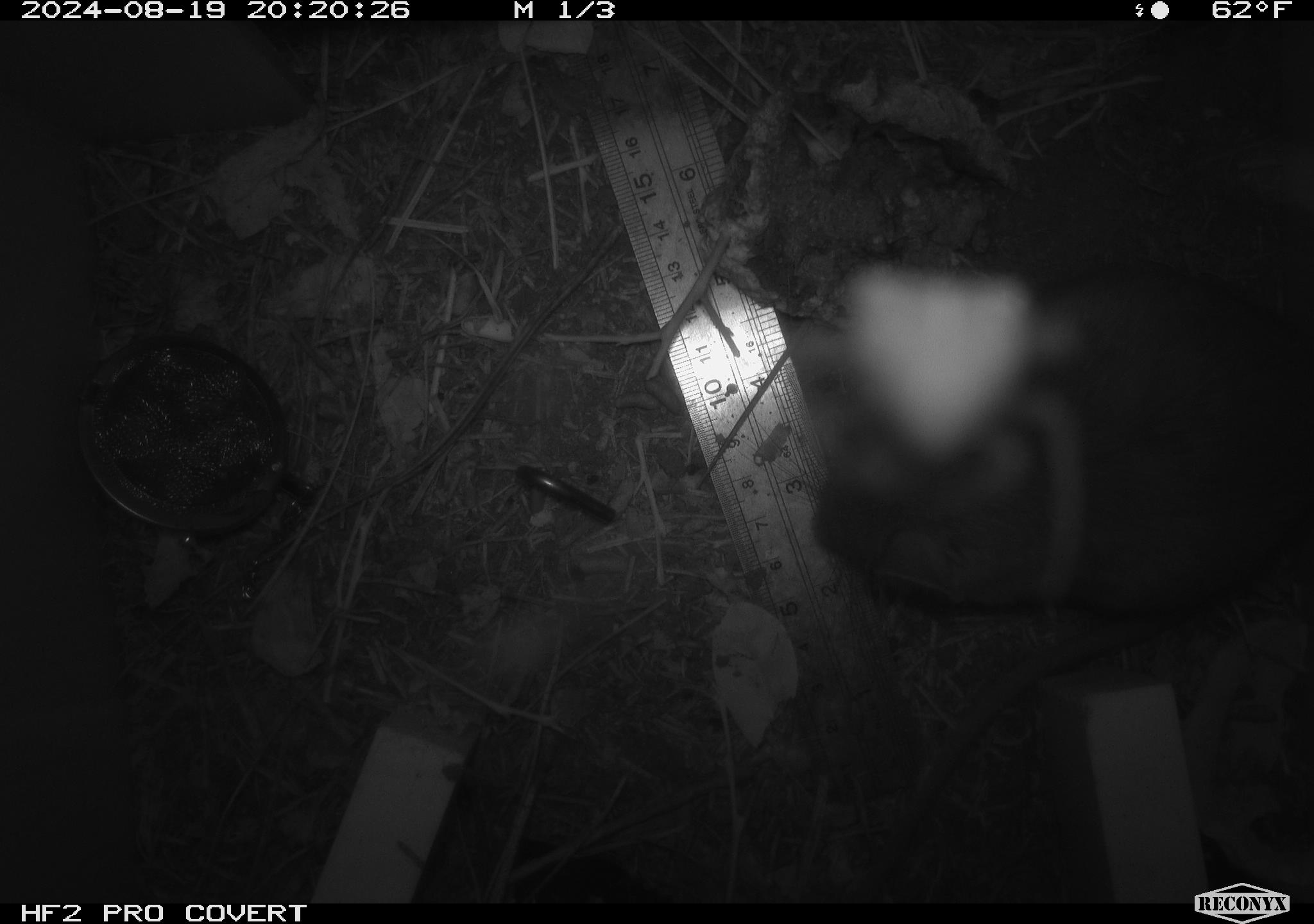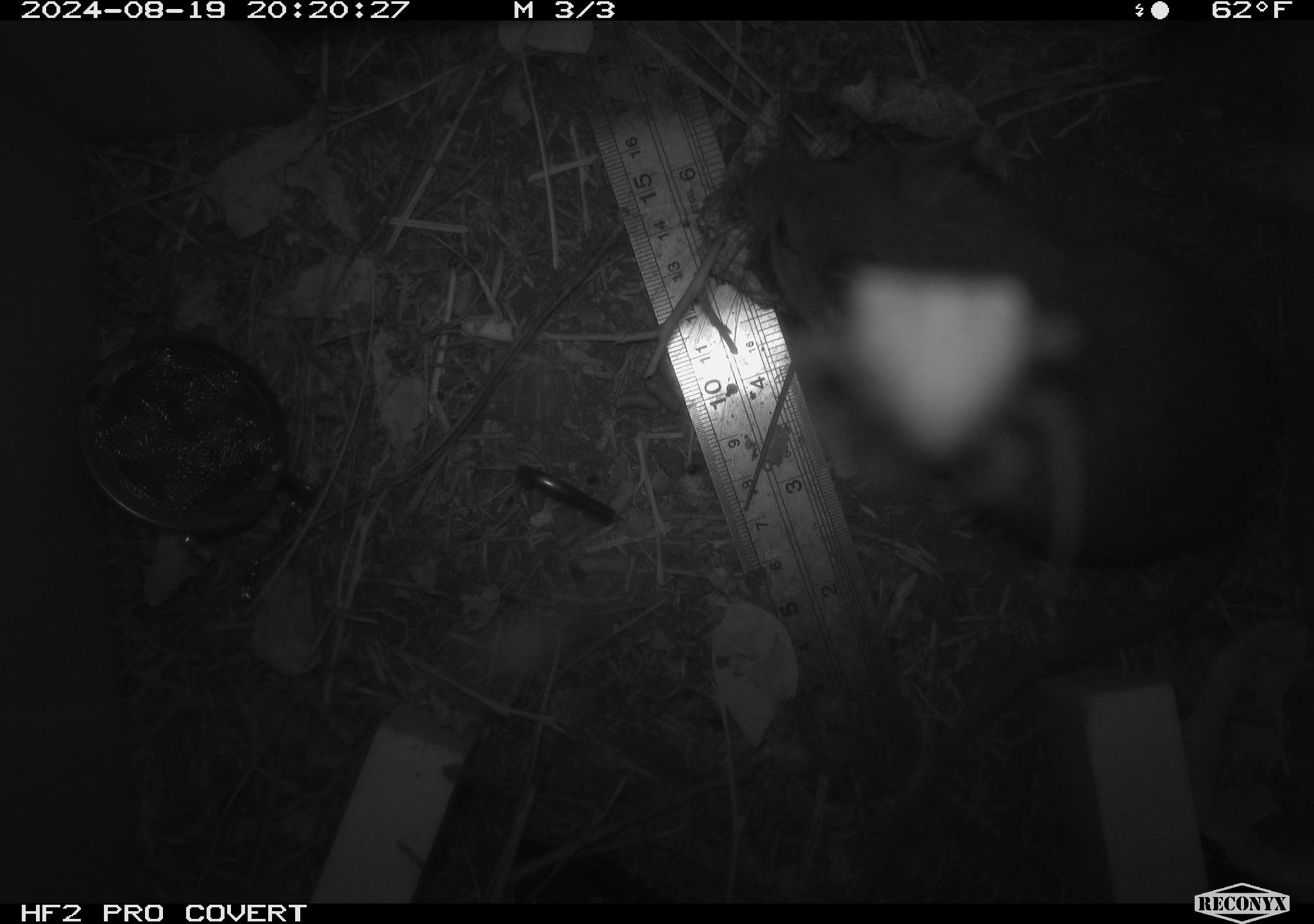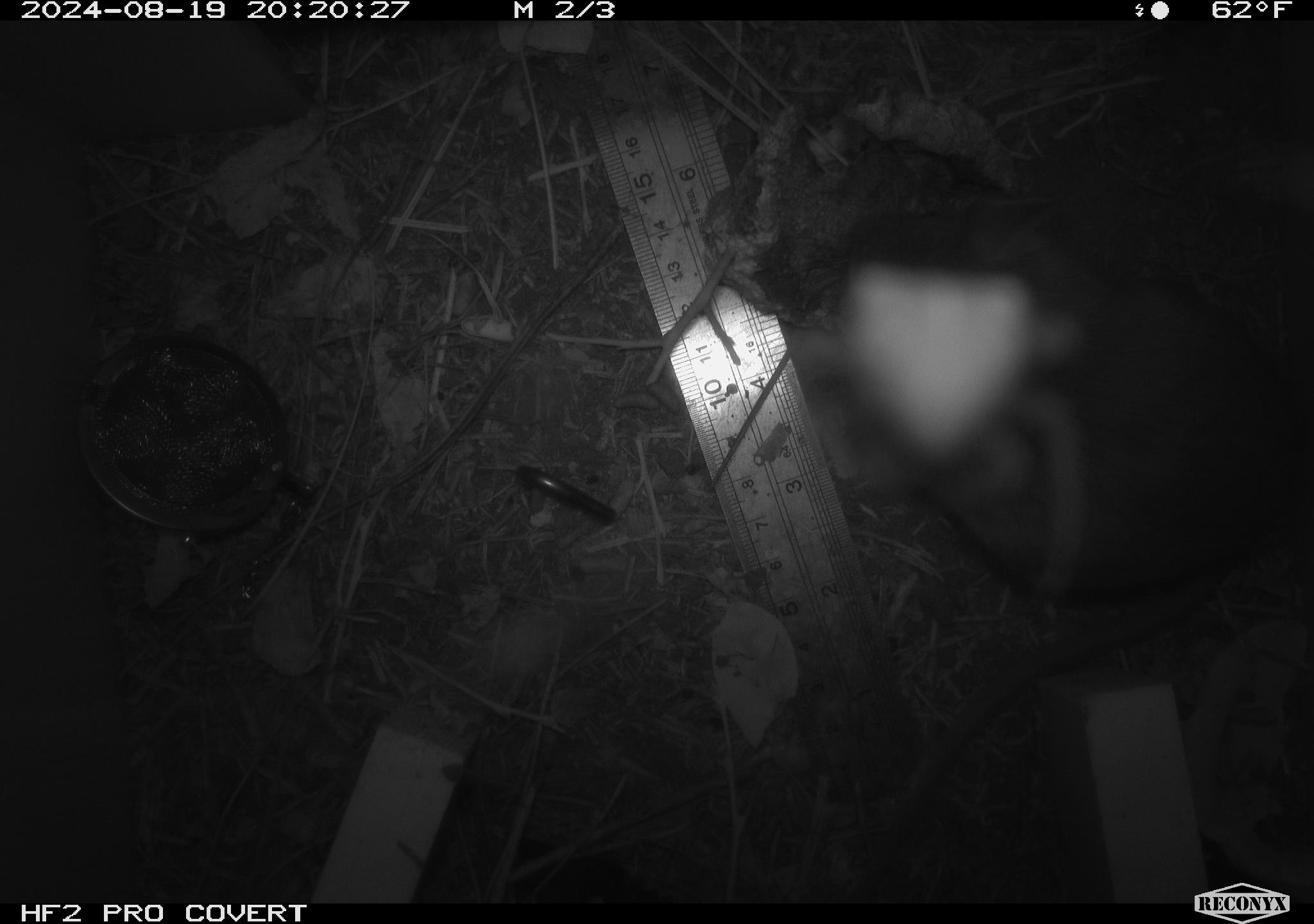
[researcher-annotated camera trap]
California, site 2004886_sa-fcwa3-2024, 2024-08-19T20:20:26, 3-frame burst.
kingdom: Animalia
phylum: Chordata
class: Mammalia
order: Rodentia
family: Cricetidae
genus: Neotoma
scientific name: Neotoma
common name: pack rat or woodrat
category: neotoma species